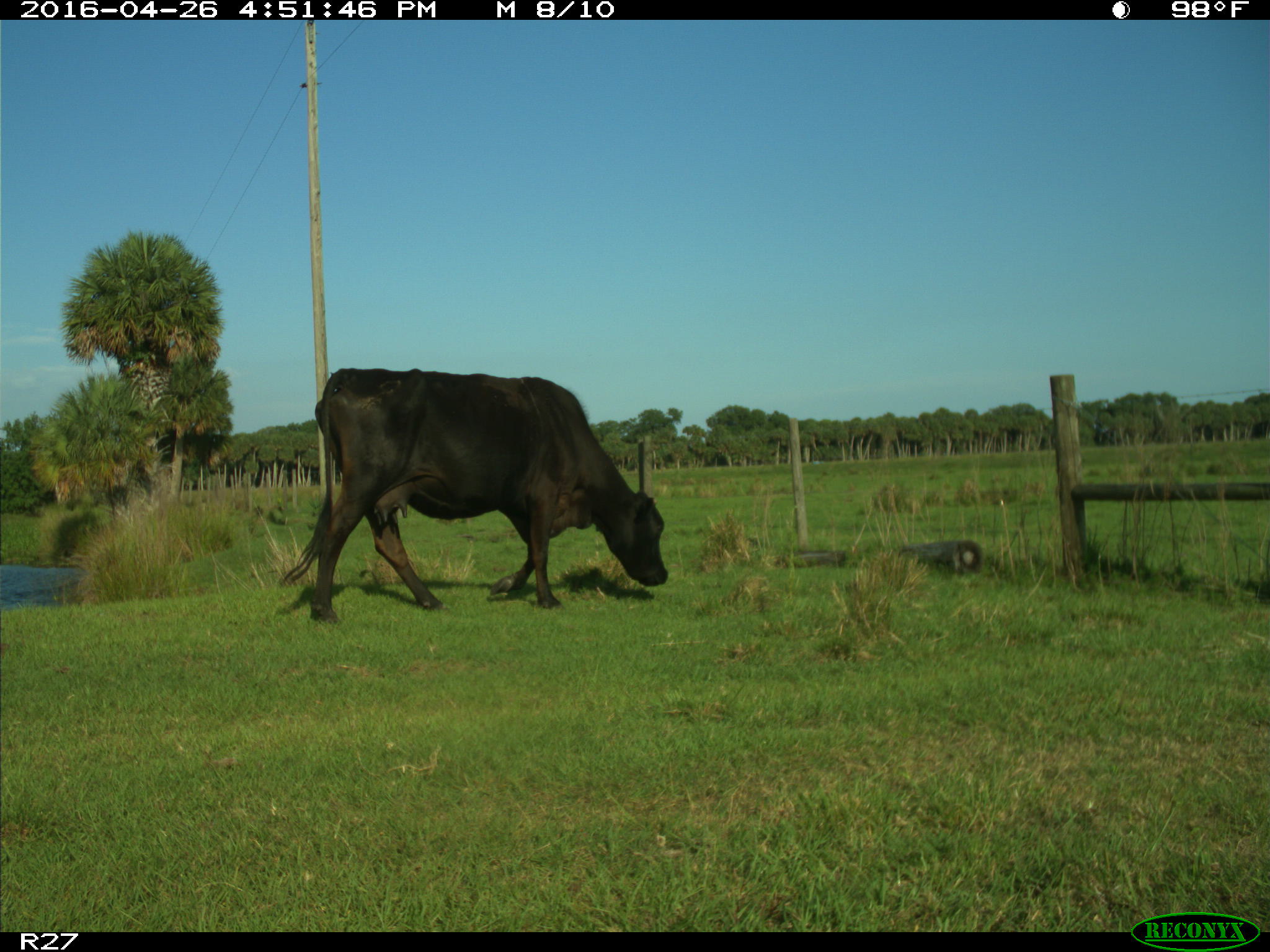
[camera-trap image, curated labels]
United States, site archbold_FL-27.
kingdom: Animalia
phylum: Chordata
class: Mammalia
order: Artiodactyla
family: Bovidae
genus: Bos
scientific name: Bos taurus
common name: domestic cow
Bos taurus (domestic cow).